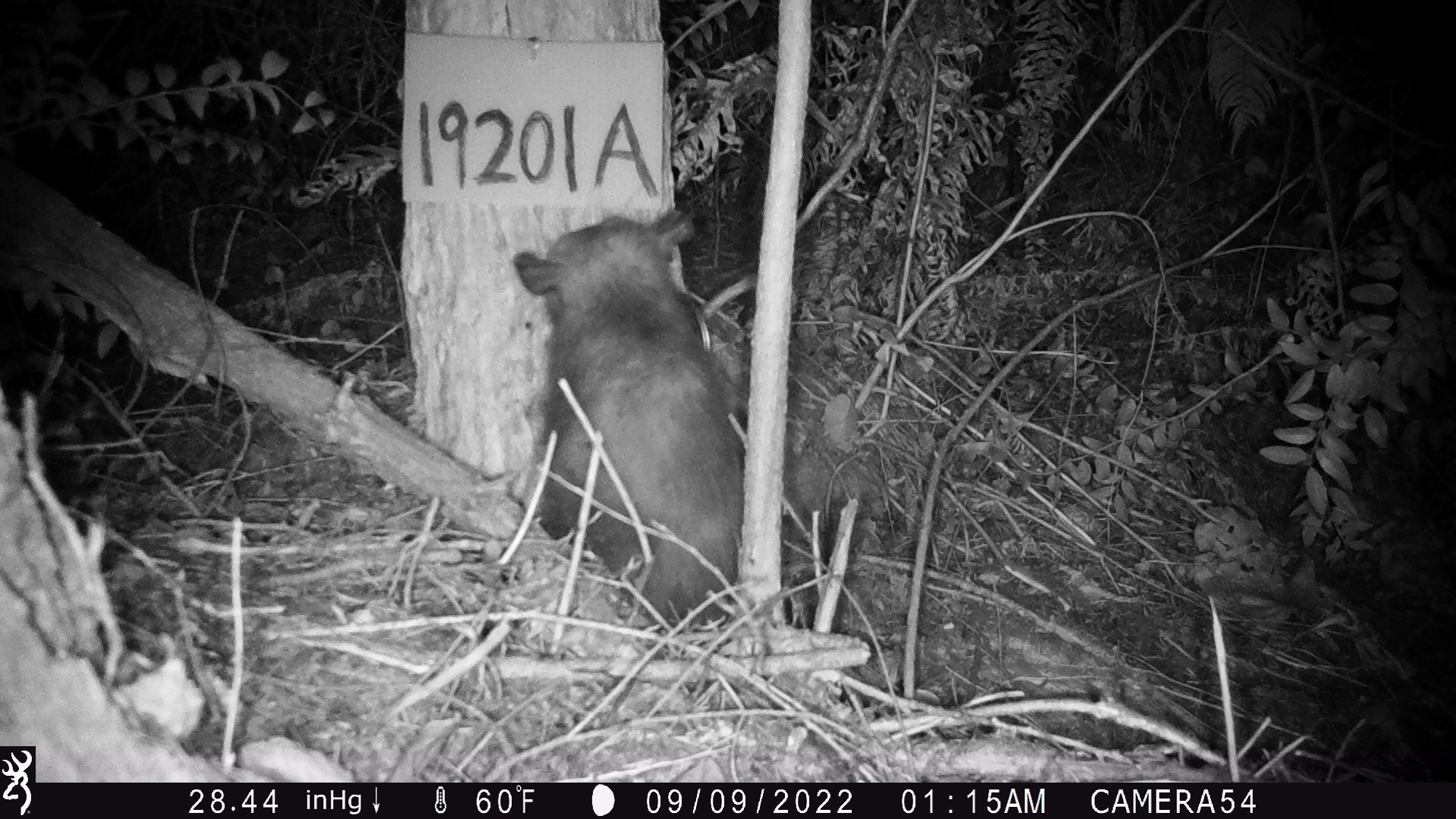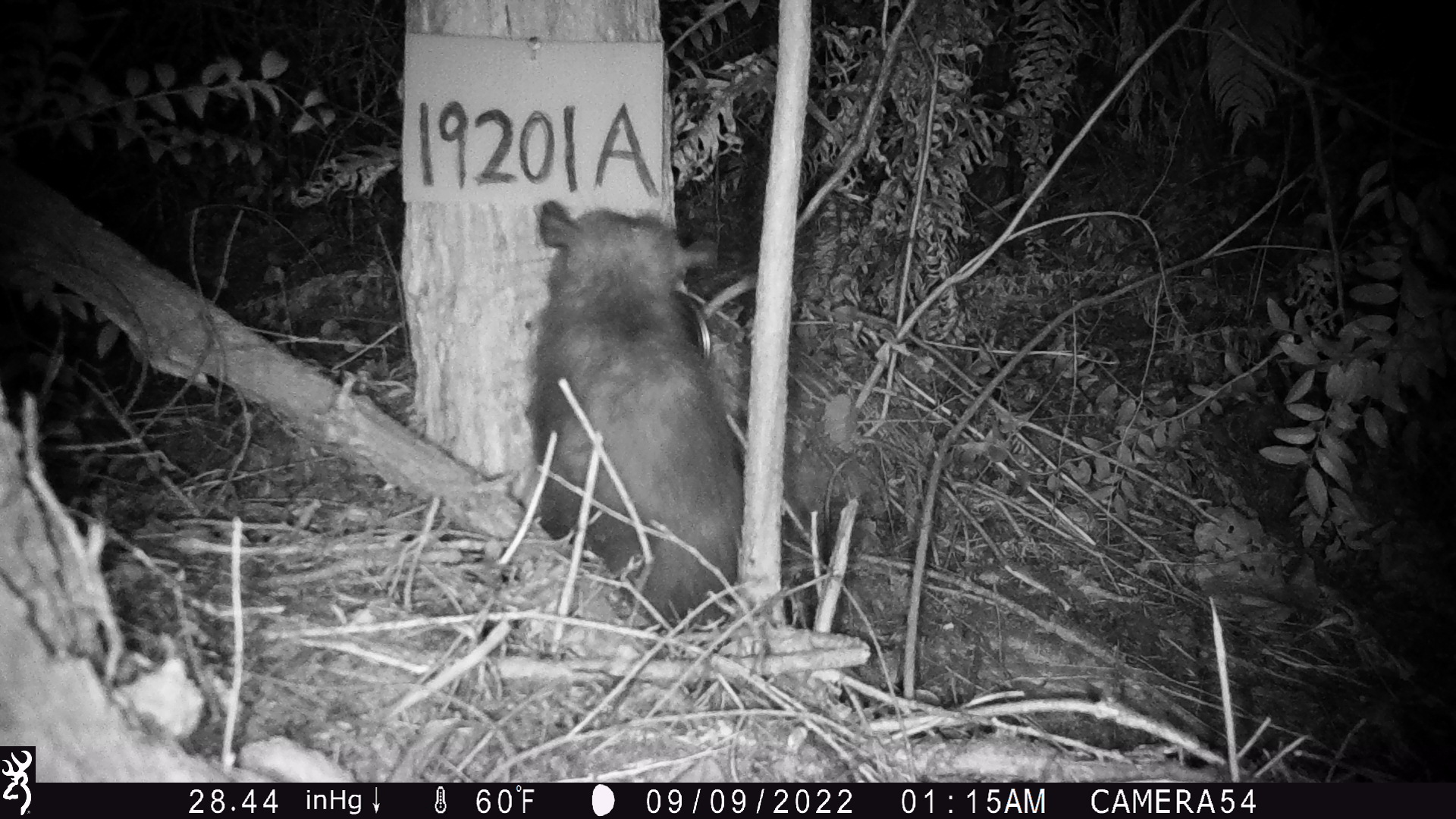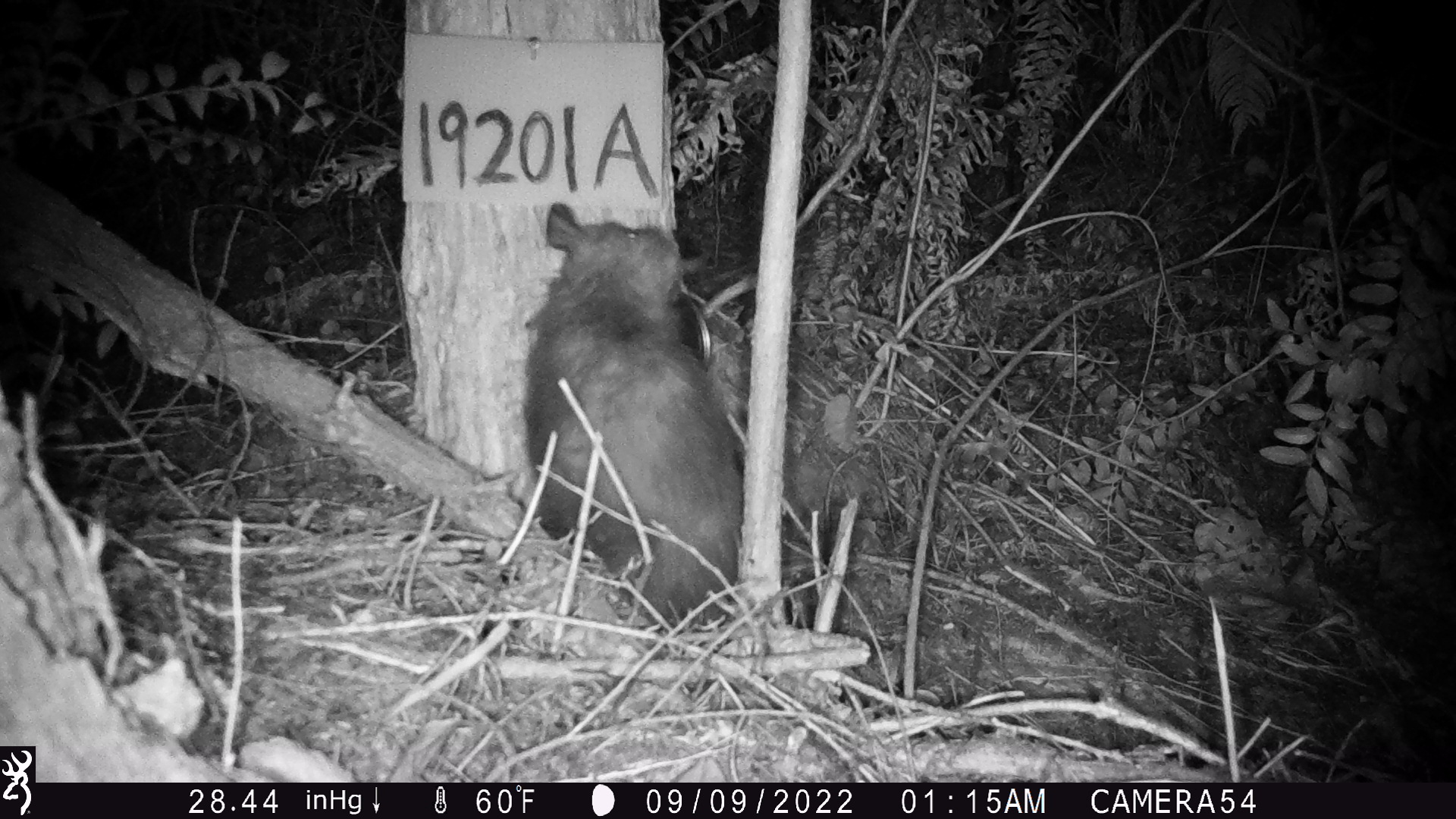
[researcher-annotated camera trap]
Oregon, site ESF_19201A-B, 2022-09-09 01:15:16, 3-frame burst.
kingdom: Animalia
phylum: Chordata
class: Mammalia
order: Didelphimorphia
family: Didelphidae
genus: Didelphis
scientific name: Didelphis virginiana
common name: virginia opossum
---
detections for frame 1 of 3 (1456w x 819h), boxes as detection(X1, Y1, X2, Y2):
virginia opossum: detection(495, 202, 821, 698)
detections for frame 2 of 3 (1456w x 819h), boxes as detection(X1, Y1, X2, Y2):
virginia opossum: detection(509, 183, 807, 711)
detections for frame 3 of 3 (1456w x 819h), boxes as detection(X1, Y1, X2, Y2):
virginia opossum: detection(488, 187, 803, 654)